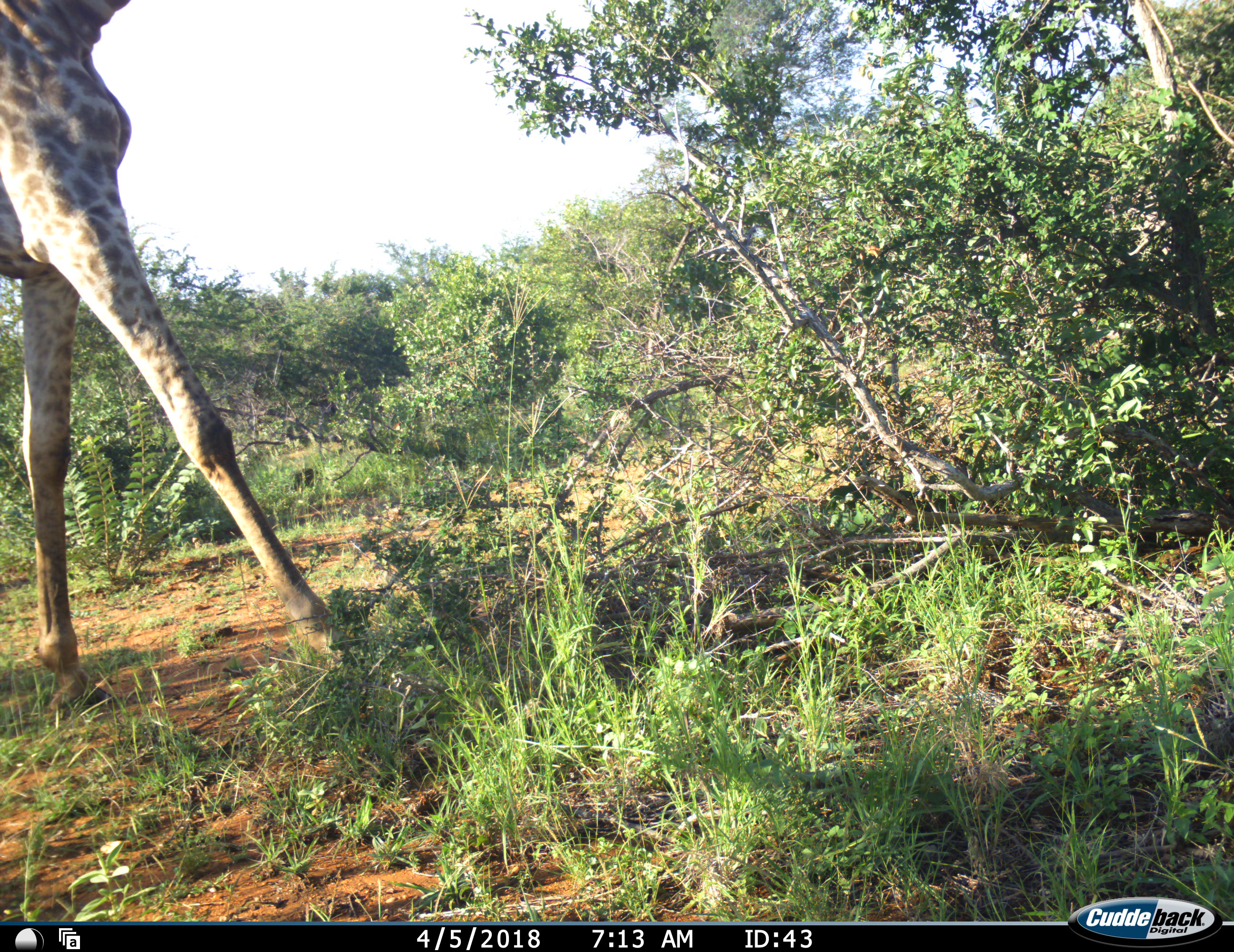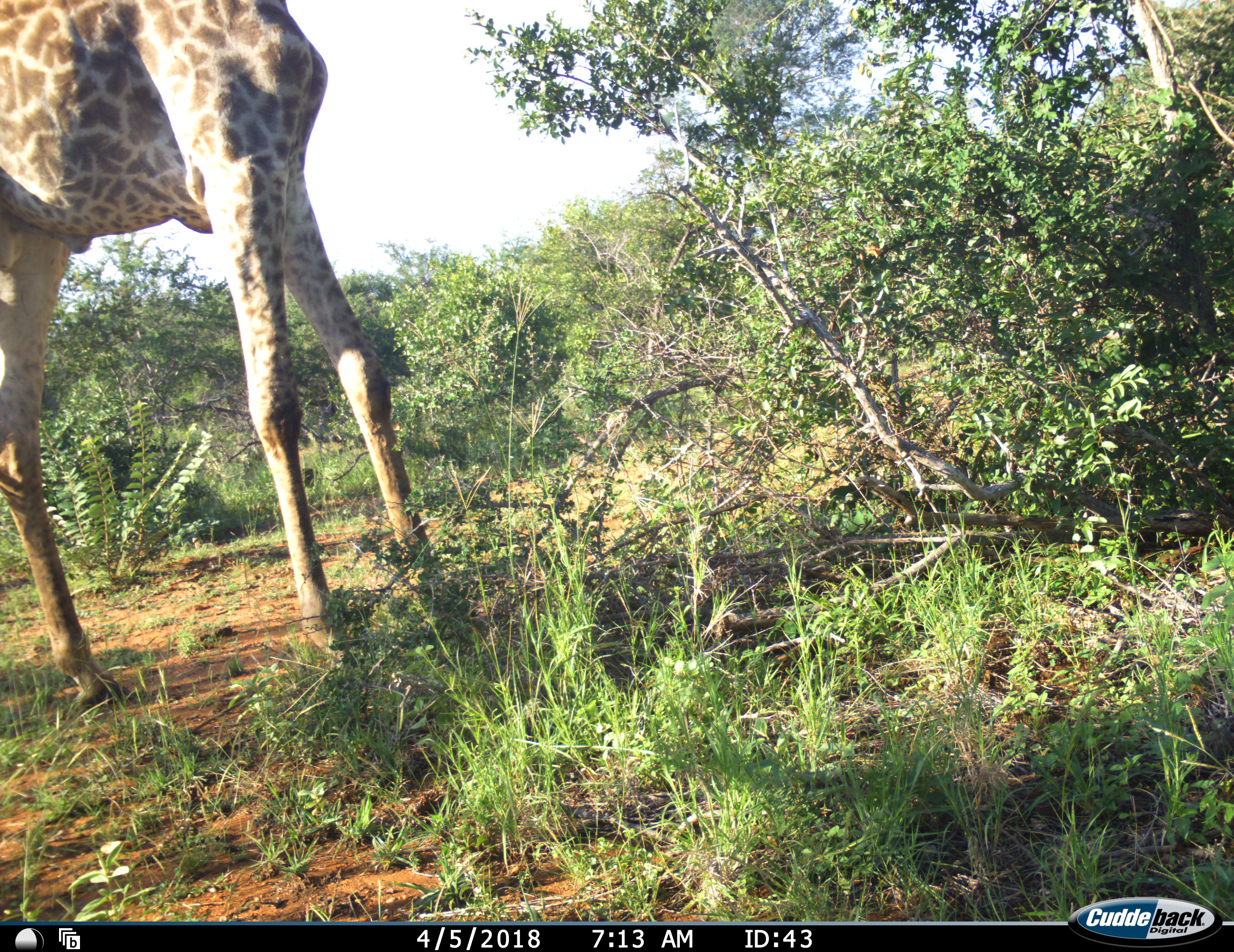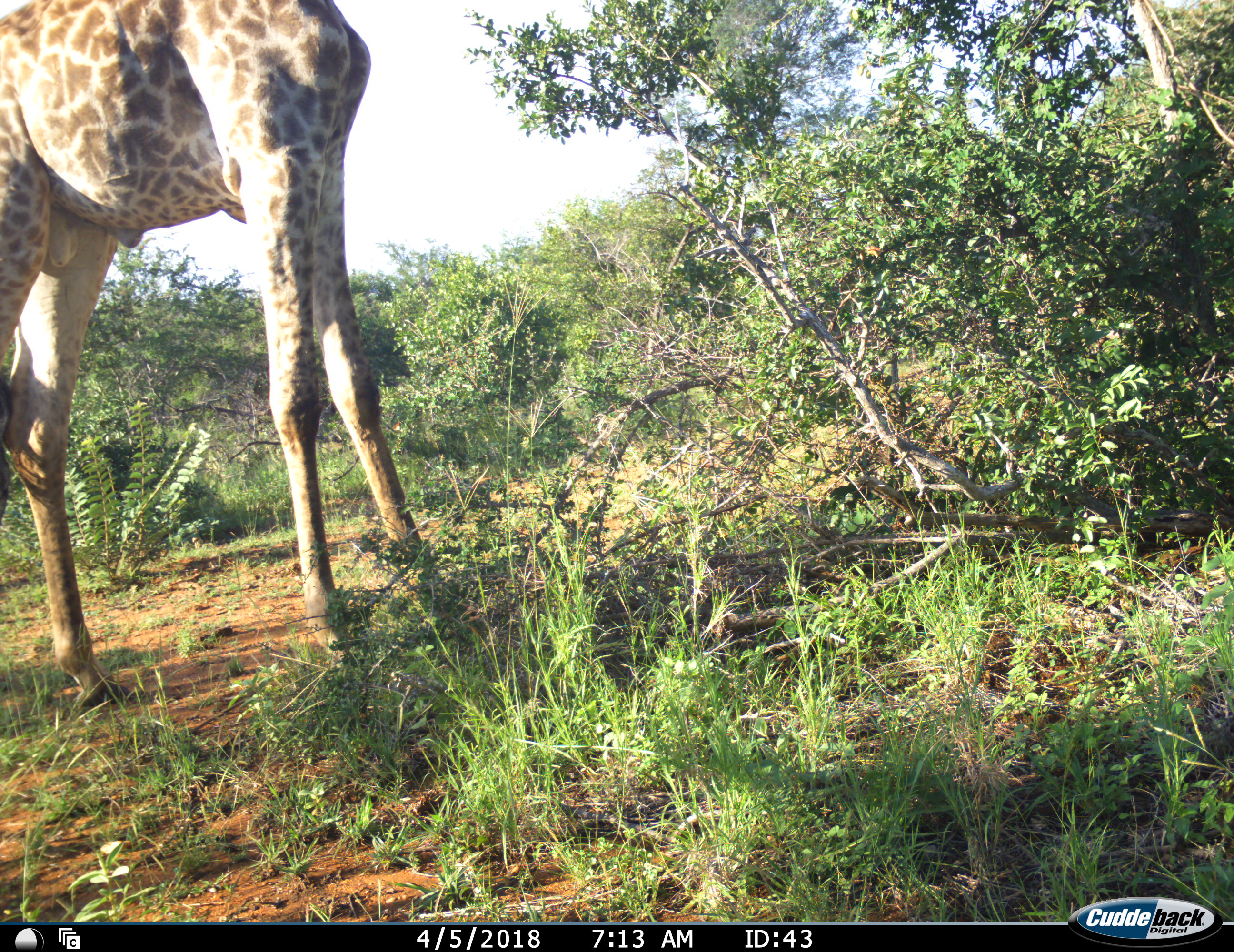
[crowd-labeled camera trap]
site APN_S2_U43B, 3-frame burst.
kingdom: Animalia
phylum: Chordata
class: Mammalia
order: Artiodactyla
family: Giraffidae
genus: Giraffa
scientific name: Giraffa camelopardalis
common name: giraffe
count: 1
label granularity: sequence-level